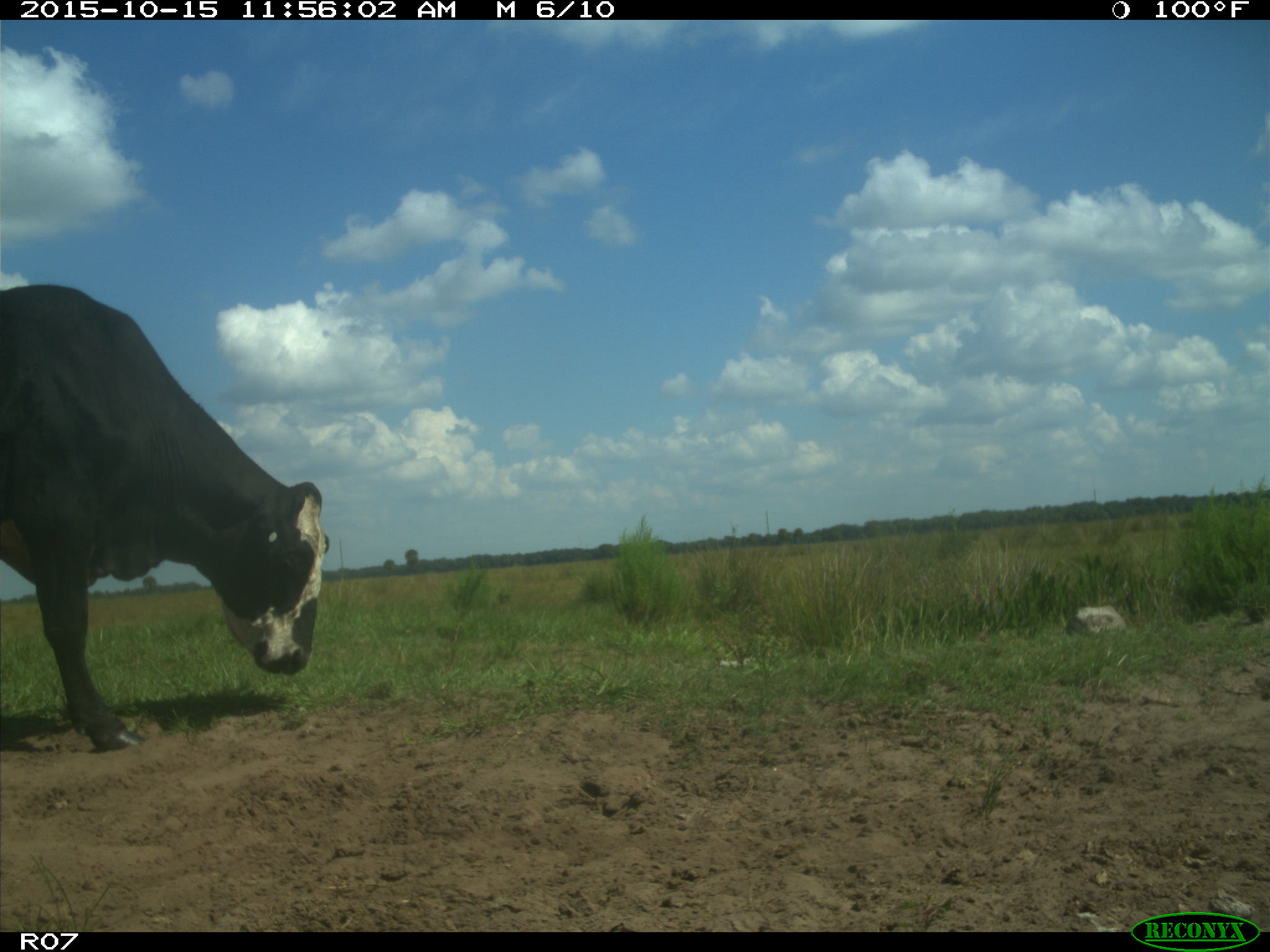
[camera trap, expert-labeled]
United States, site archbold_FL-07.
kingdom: Animalia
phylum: Chordata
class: Mammalia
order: Artiodactyla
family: Bovidae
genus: Bos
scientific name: Bos taurus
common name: domestic cow